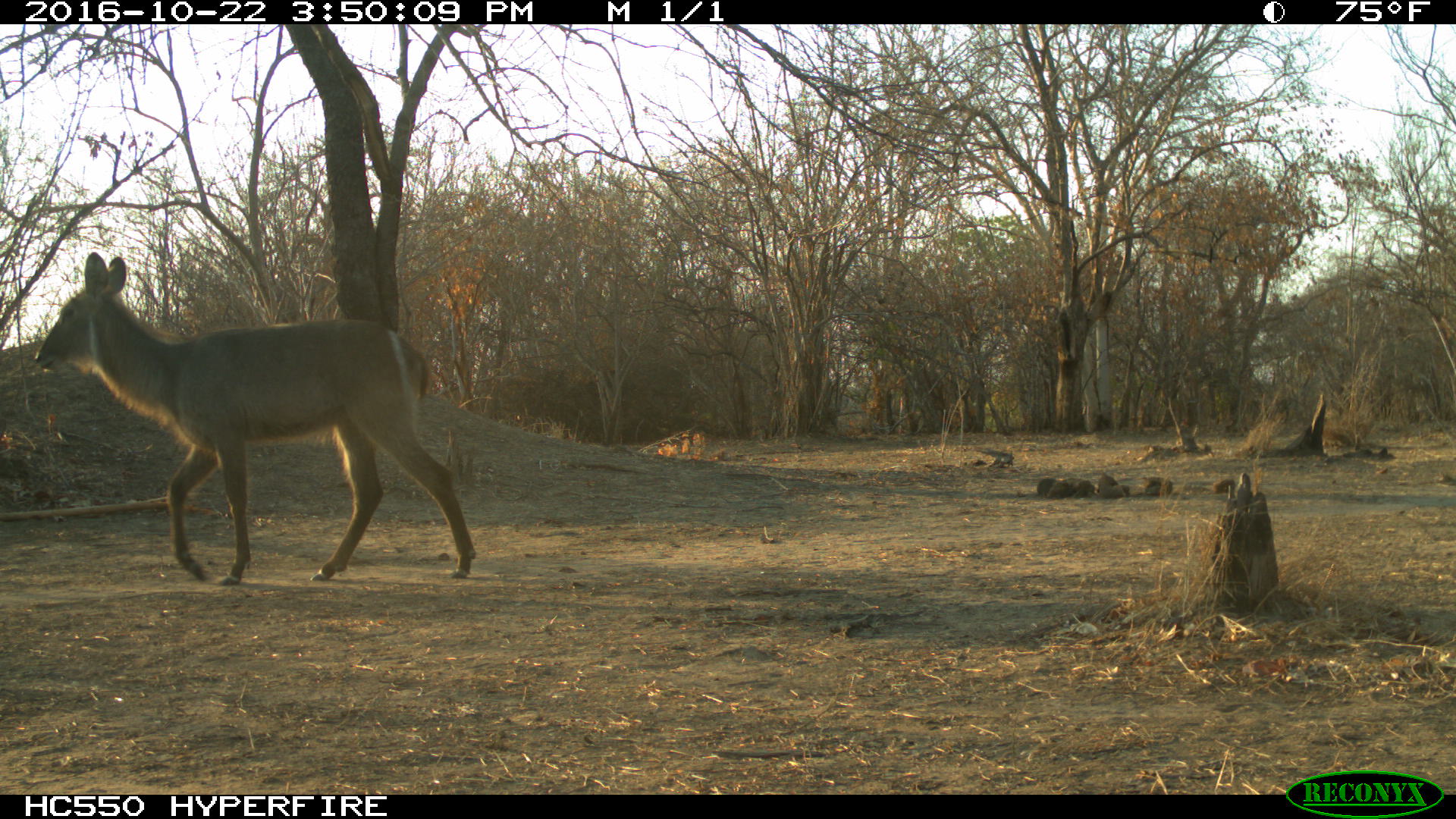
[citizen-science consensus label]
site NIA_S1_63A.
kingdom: Animalia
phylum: Chordata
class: Mammalia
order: Artiodactyla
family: Bovidae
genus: Kobus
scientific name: Kobus ellipsiprymnus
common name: waterbuck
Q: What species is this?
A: Waterbuck (Kobus ellipsiprymnus).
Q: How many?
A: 1.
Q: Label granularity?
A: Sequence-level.